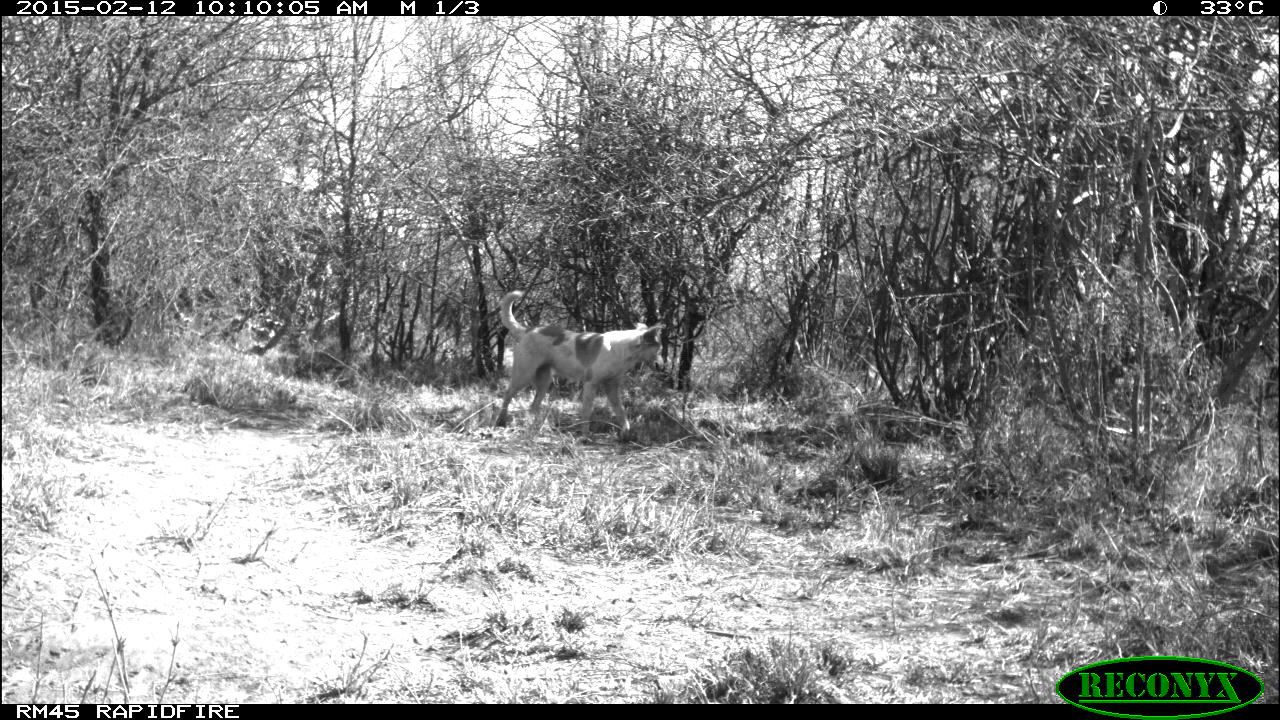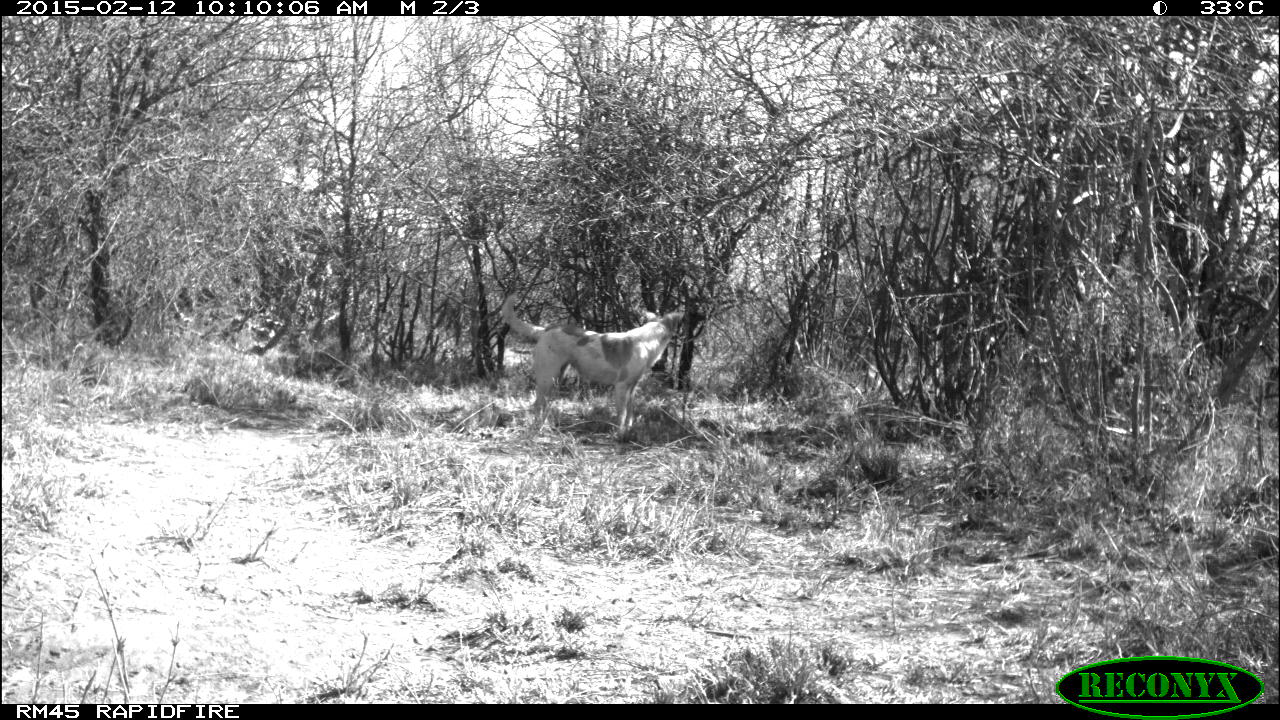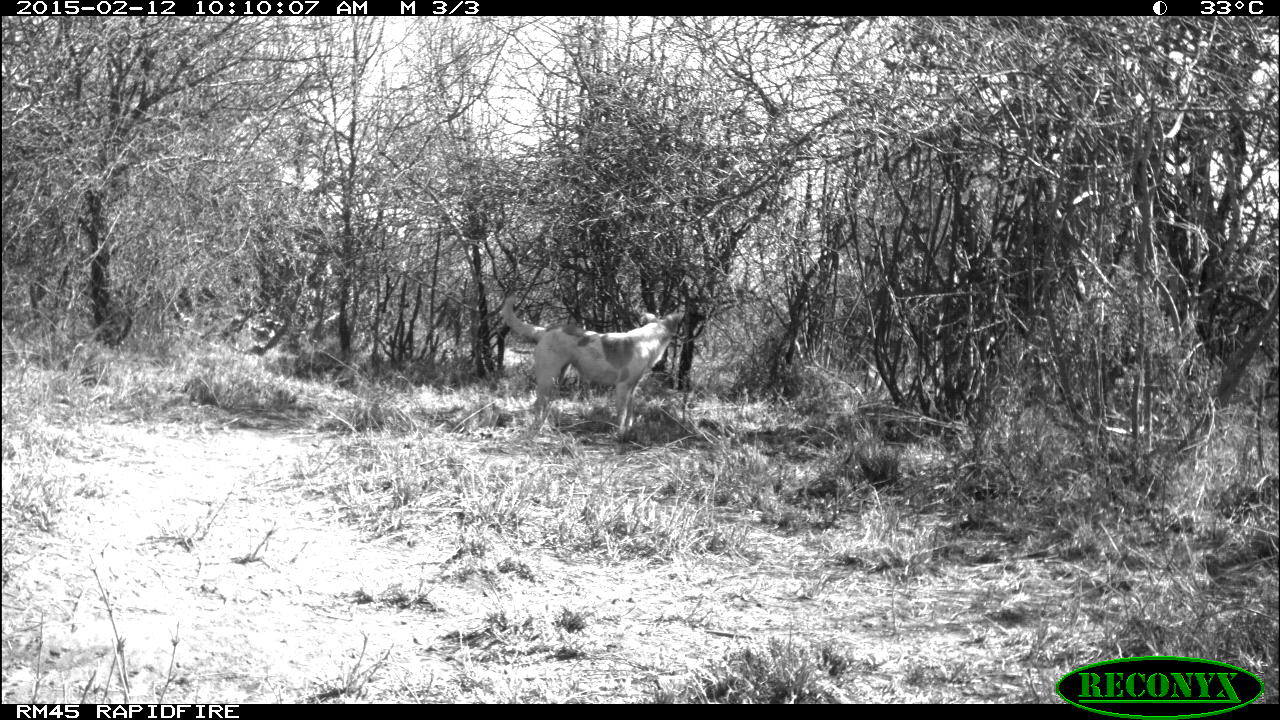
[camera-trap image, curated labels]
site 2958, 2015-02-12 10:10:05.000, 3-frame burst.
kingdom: Animalia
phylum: Chordata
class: Mammalia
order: Carnivora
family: Canidae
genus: Canis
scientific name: Canis familiaris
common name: domestic dog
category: canis lupus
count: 1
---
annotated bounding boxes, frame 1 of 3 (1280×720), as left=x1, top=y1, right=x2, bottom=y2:
canis lupus: left=492, top=290, right=663, bottom=446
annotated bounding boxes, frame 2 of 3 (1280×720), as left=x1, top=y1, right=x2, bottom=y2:
canis lupus: left=502, top=295, right=684, bottom=453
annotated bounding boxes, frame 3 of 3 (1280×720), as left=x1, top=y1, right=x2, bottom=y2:
canis lupus: left=502, top=296, right=684, bottom=455